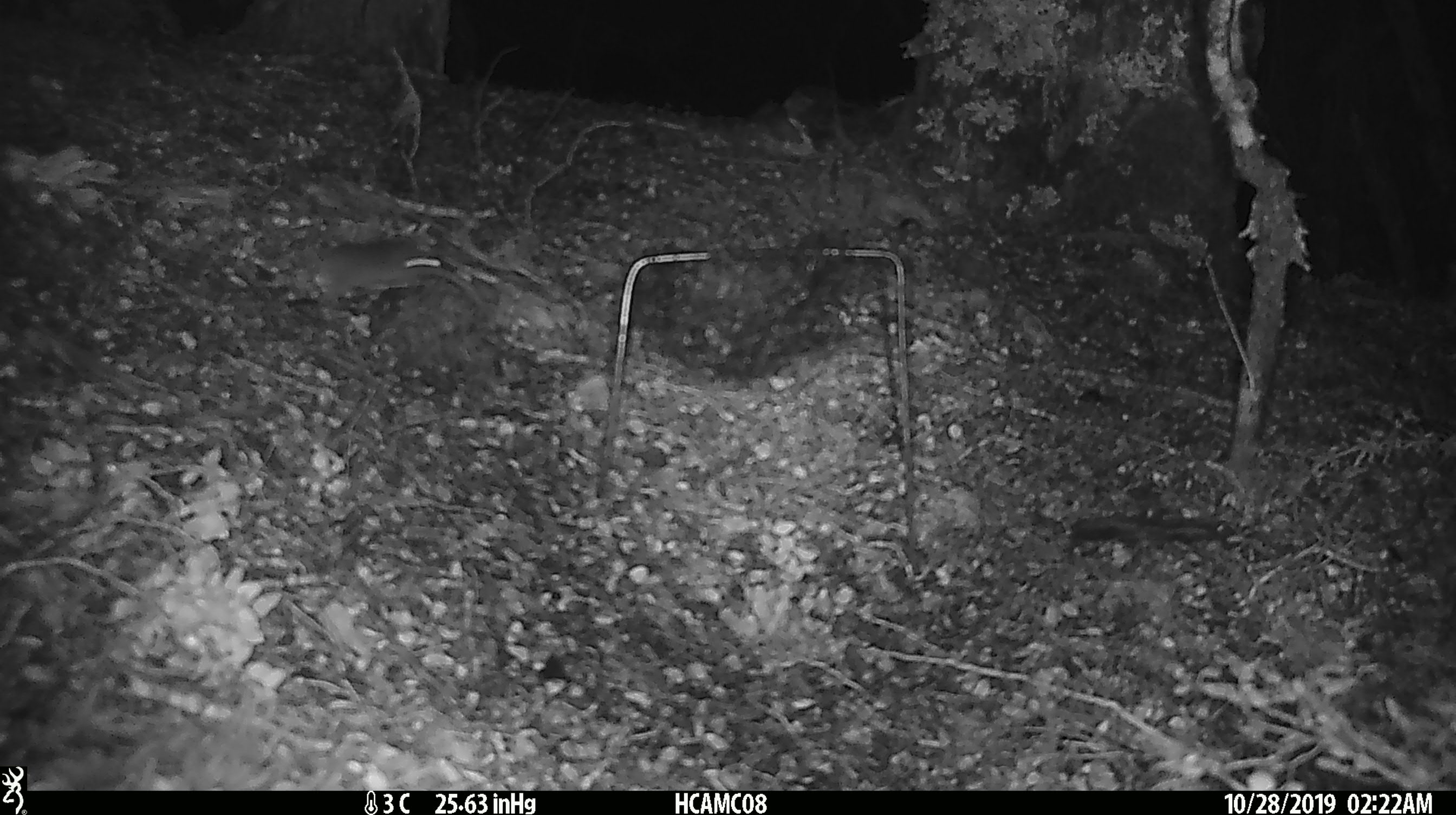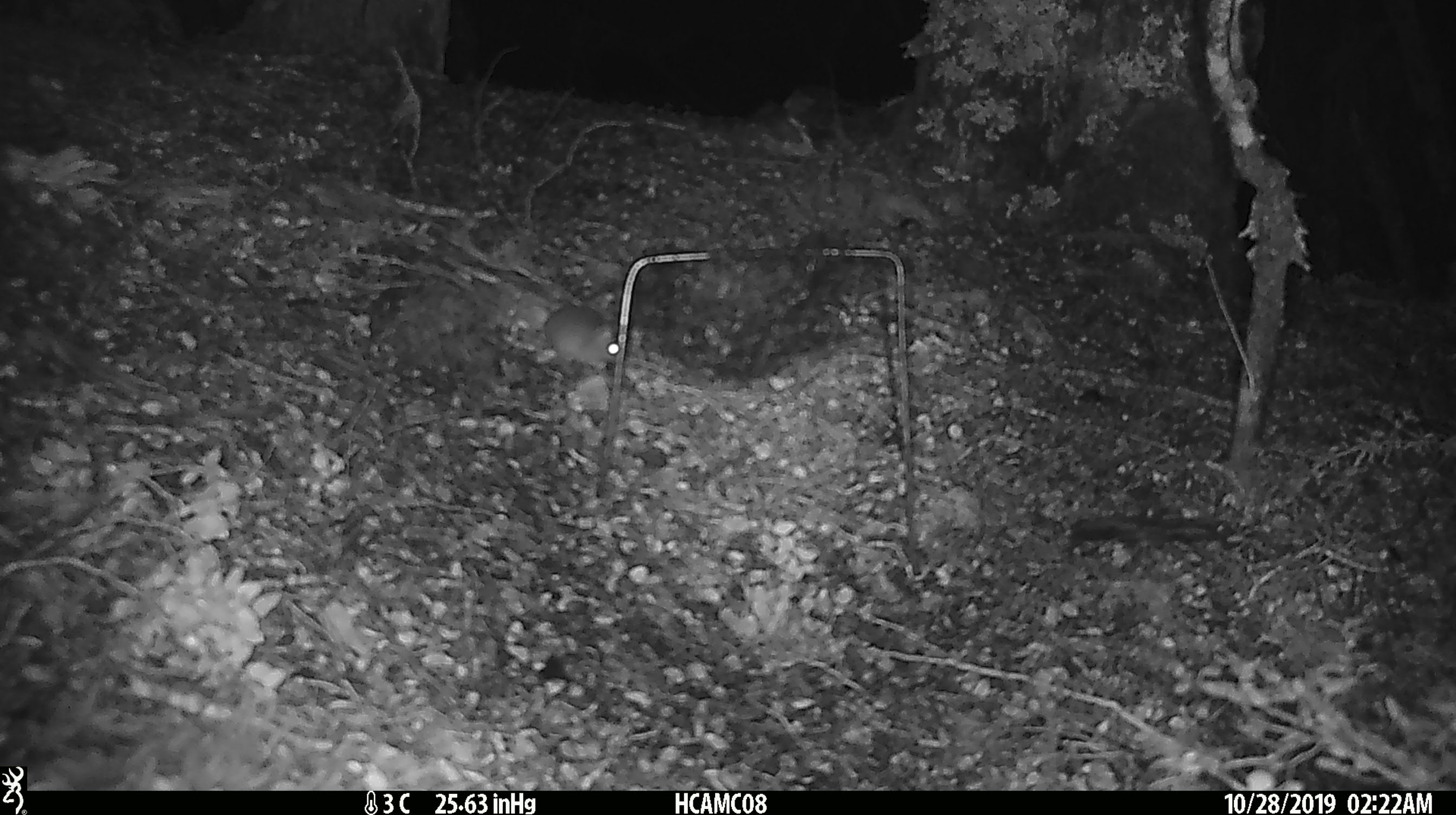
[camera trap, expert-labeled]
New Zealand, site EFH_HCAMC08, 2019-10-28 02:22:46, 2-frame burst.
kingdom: Animalia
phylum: Chordata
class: Mammalia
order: Rodentia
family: Muridae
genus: Mus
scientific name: Mus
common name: mouse